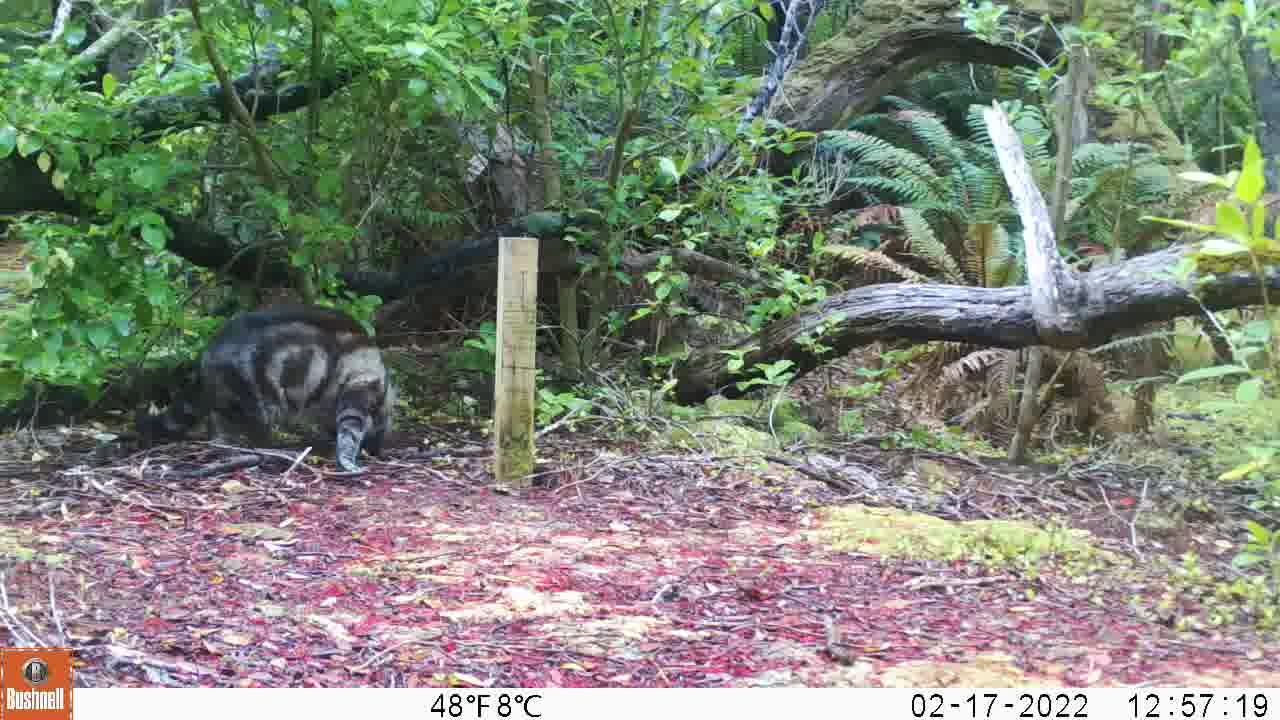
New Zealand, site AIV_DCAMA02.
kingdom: Animalia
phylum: Chordata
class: Mammalia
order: Carnivora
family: Felidae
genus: Felis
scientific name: Felis catus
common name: domestic cat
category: cat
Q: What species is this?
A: Cat (domestic cat) (Felis catus).